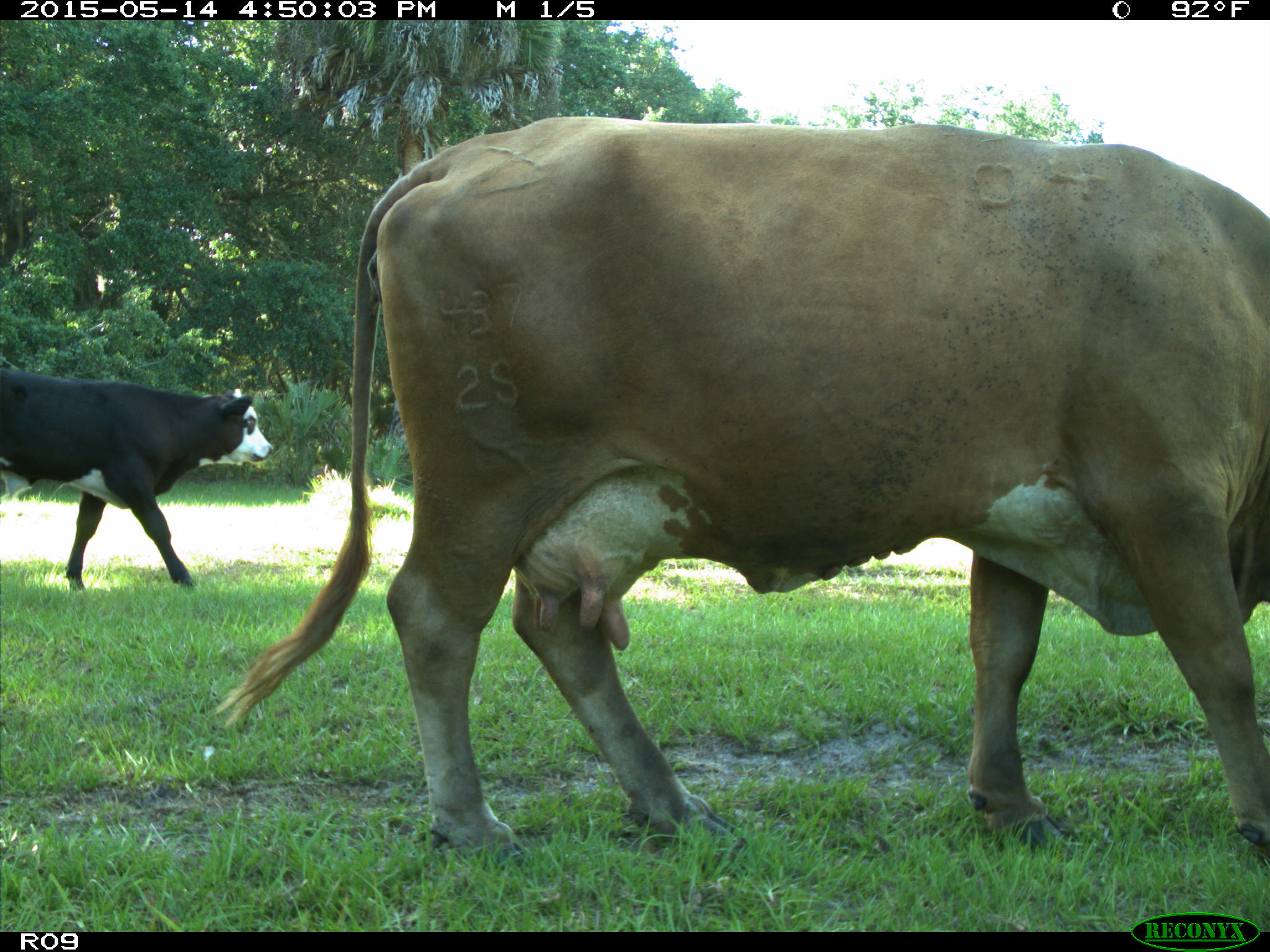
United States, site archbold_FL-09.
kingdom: Animalia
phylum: Chordata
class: Mammalia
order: Artiodactyla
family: Bovidae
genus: Bos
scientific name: Bos taurus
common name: domestic cow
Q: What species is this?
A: Bos taurus (domestic cow).